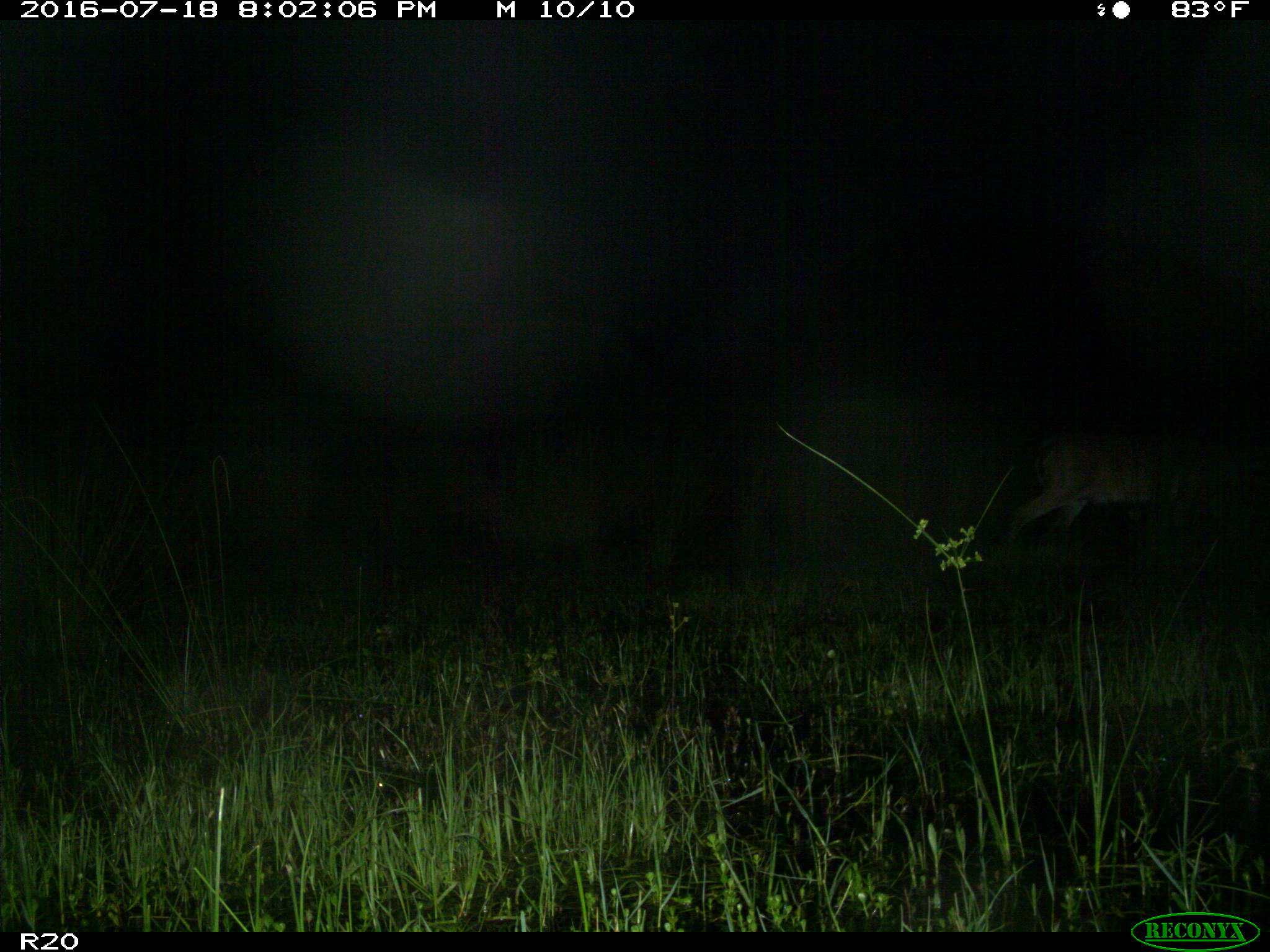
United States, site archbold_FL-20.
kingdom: Animalia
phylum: Chordata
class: Mammalia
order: Artiodactyla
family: Cervidae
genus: Odocoileus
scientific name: Odocoileus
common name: deer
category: unidentified deer